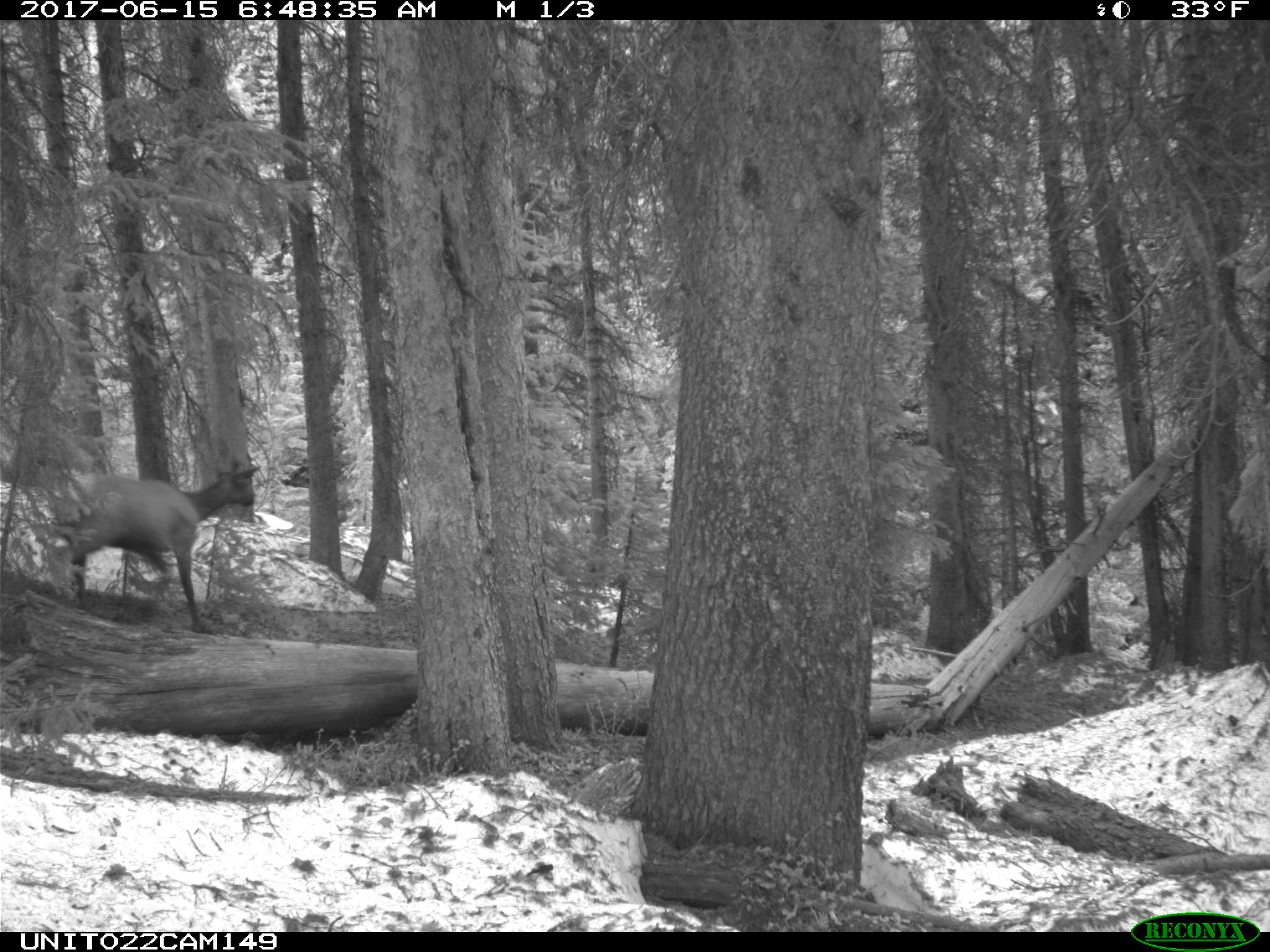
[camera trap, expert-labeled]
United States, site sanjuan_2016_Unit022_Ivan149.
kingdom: Animalia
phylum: Chordata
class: Mammalia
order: Artiodactyla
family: Cervidae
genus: Cervus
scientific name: Cervus elaphus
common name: red deer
Cervus elaphus (red deer).